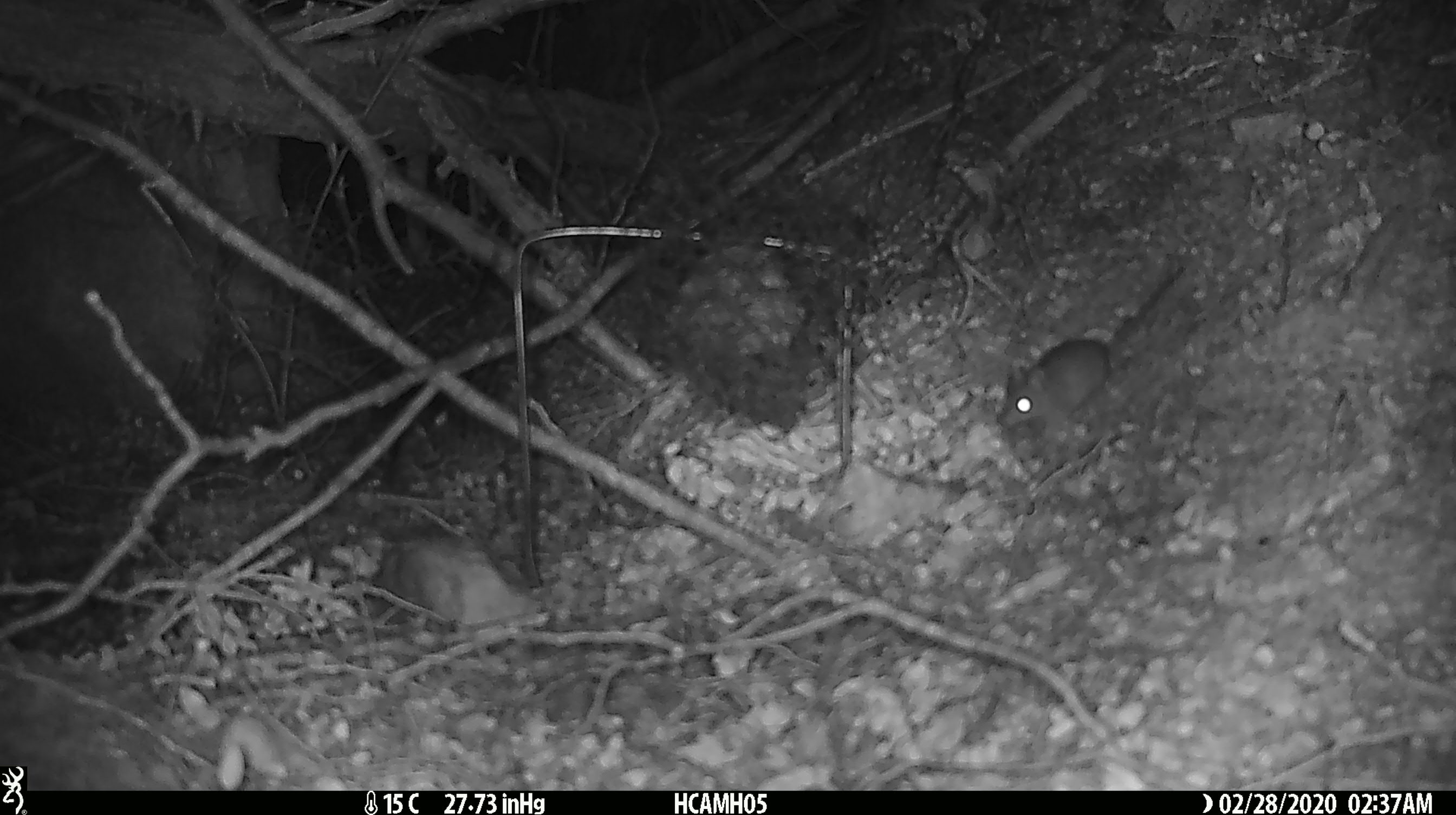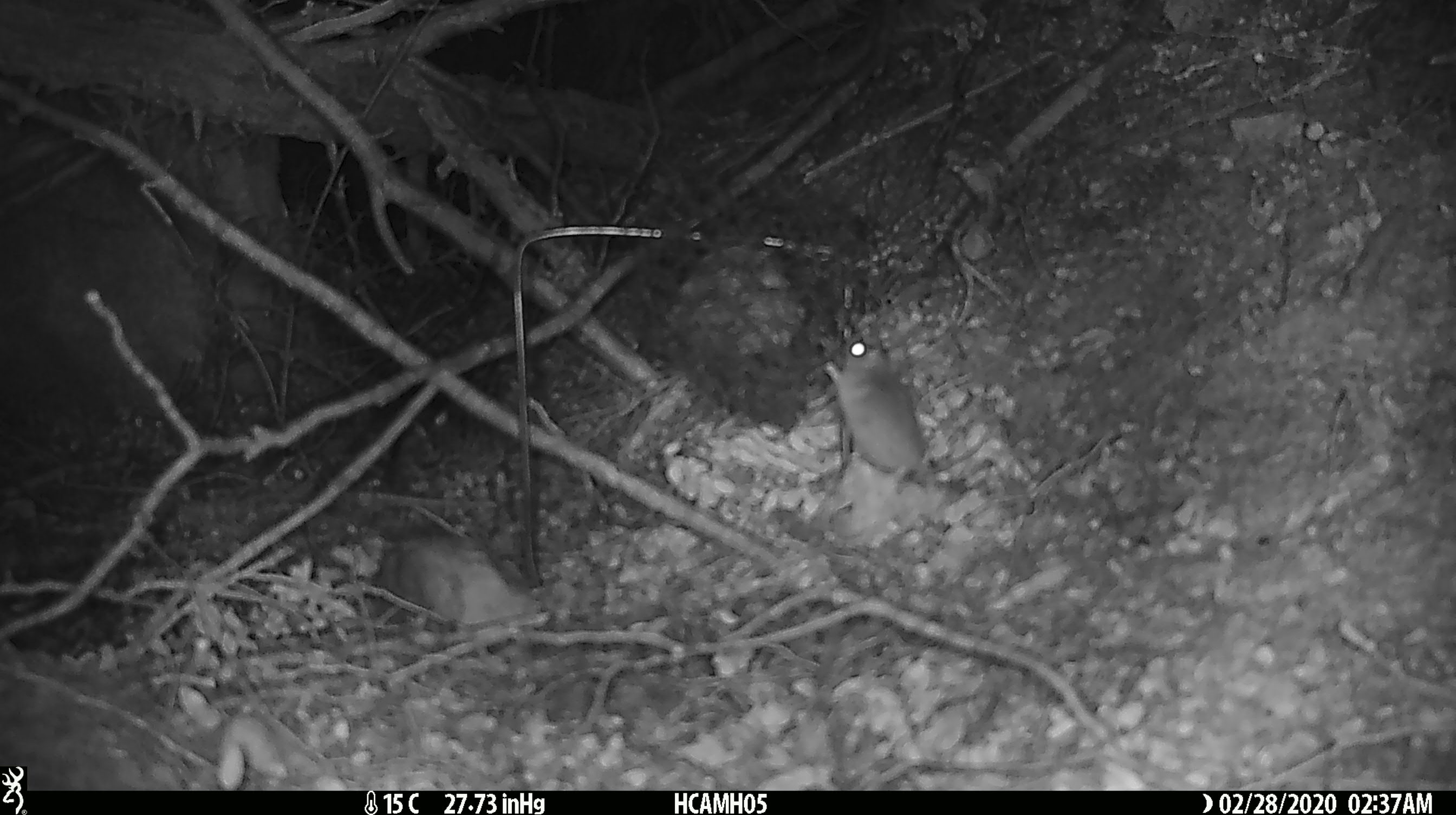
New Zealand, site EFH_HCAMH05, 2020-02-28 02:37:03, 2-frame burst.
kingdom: Animalia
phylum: Chordata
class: Mammalia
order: Rodentia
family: Muridae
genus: Mus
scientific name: Mus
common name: mouse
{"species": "mouse (Mus)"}